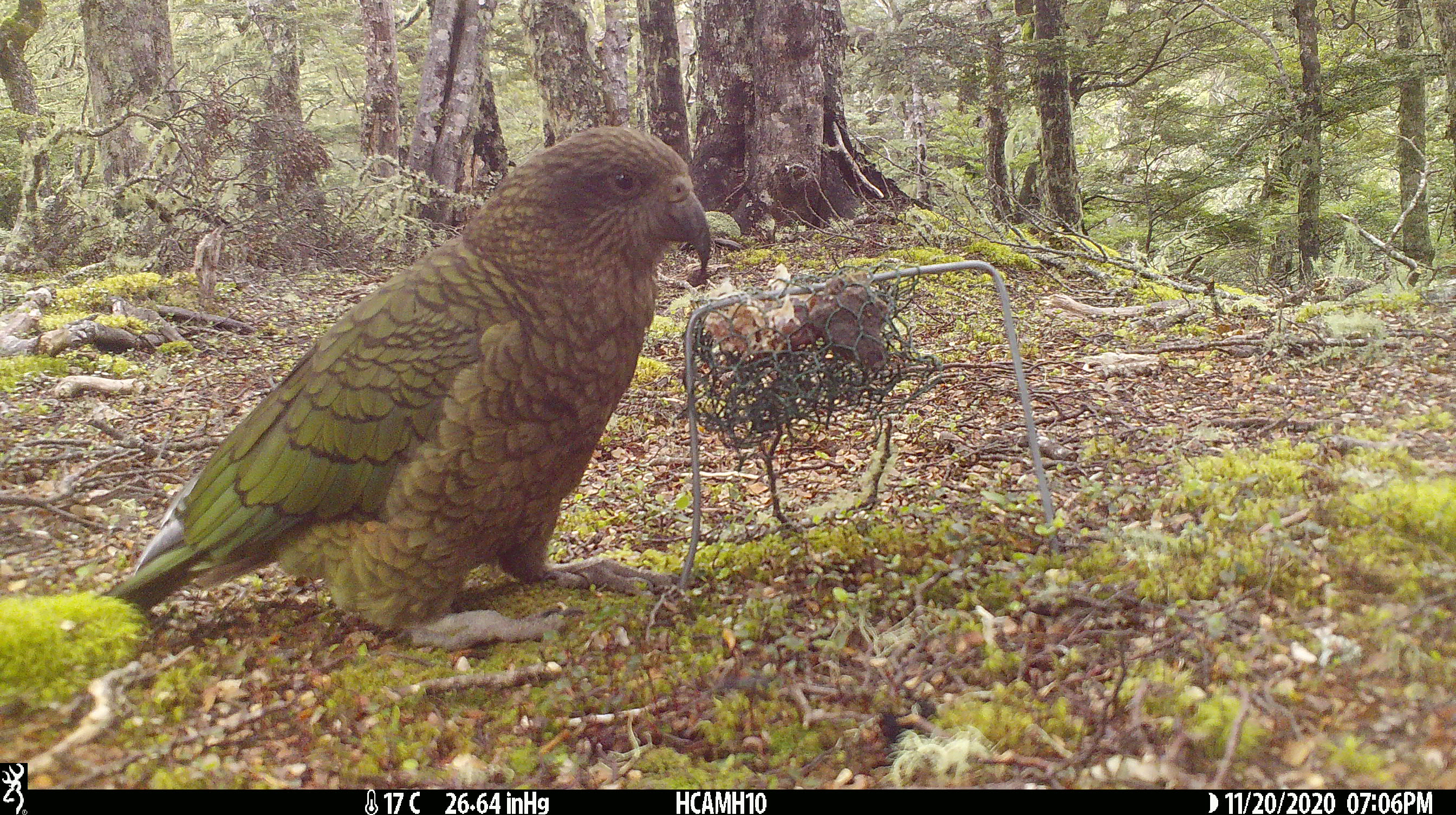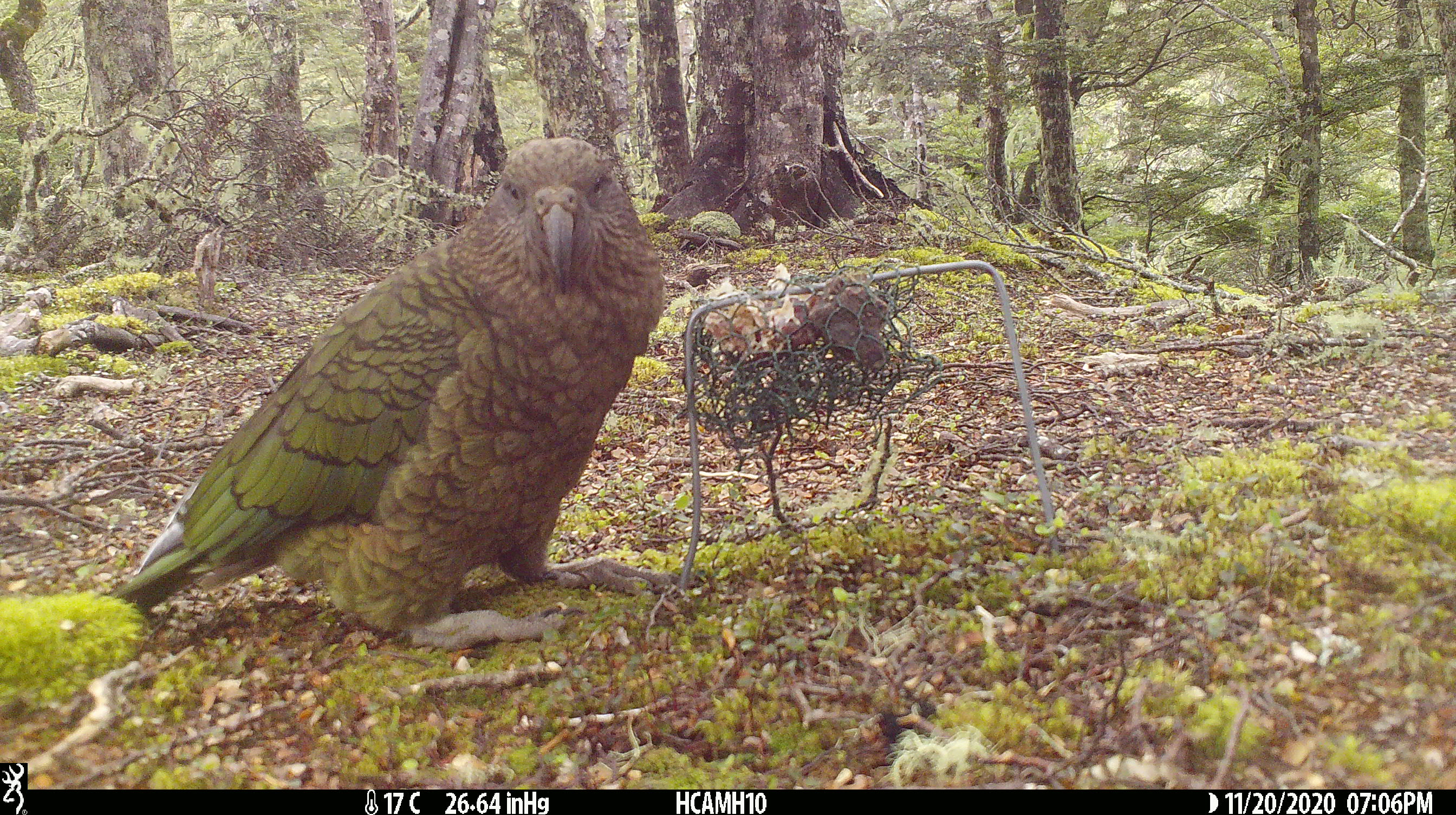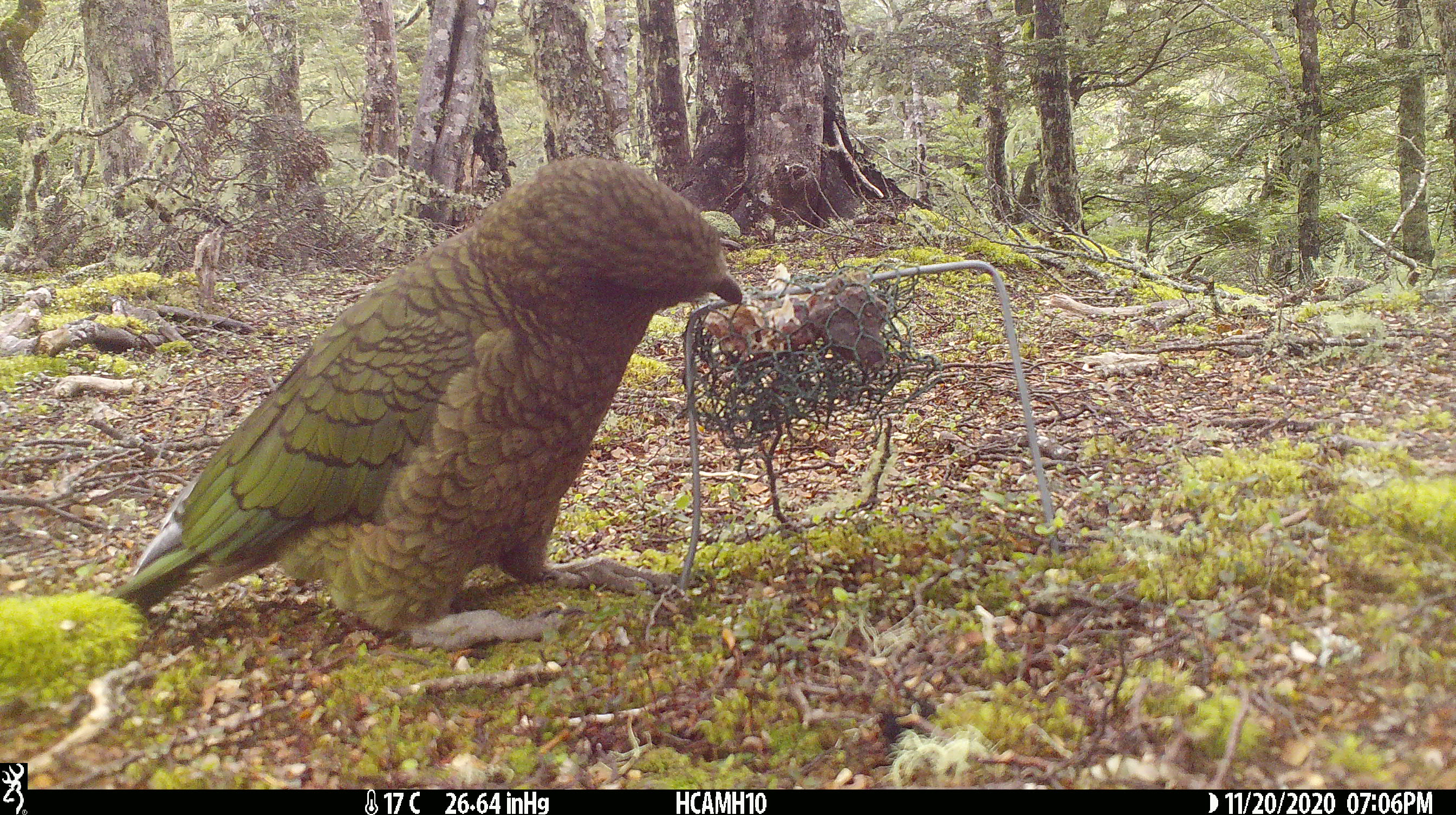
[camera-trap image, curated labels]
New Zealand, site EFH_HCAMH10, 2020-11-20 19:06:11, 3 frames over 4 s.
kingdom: Animalia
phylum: Chordata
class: Aves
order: Psittaciformes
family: Strigopidae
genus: Nestor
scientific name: Nestor notabilis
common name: kea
Kea (Nestor notabilis).